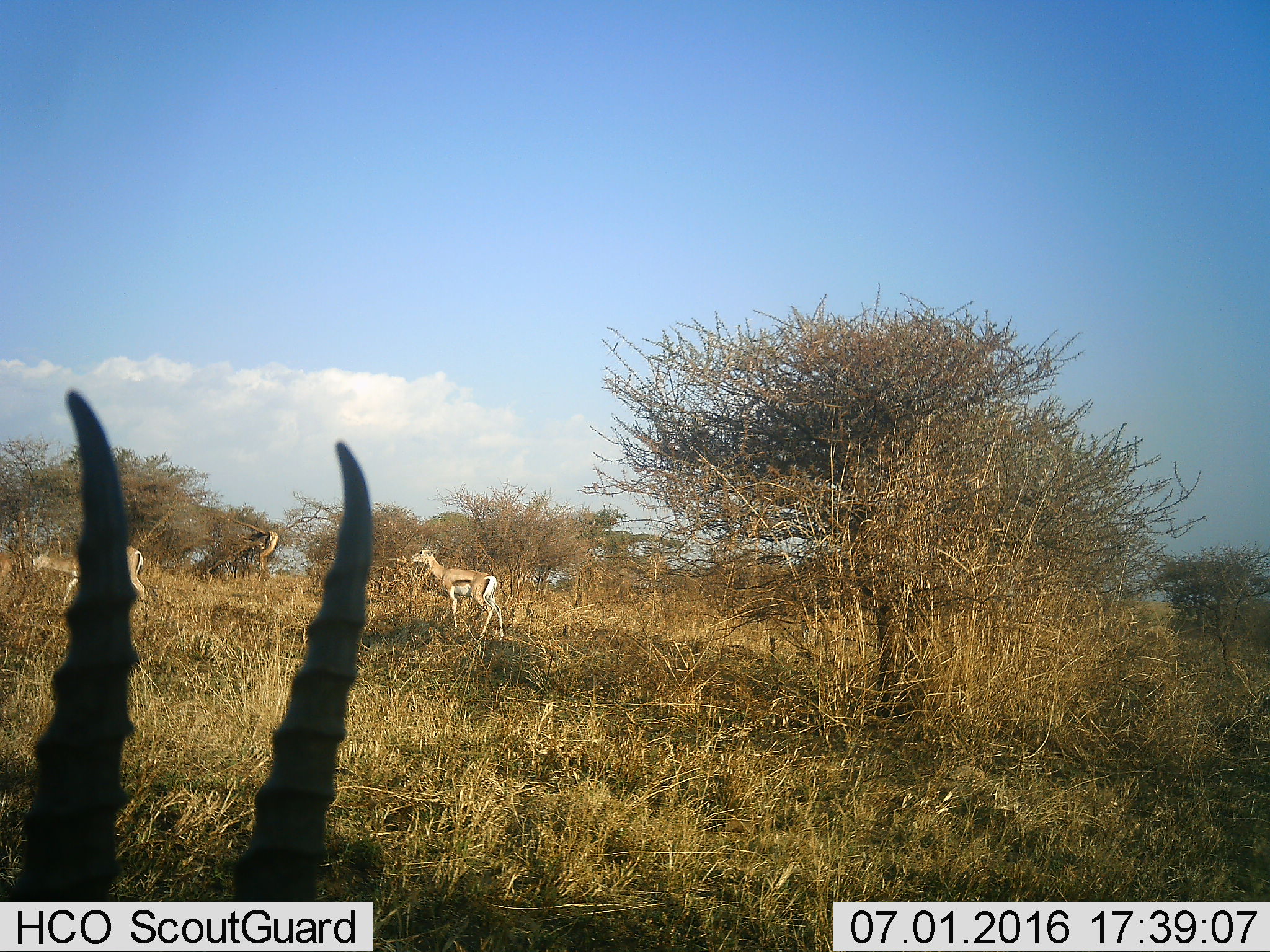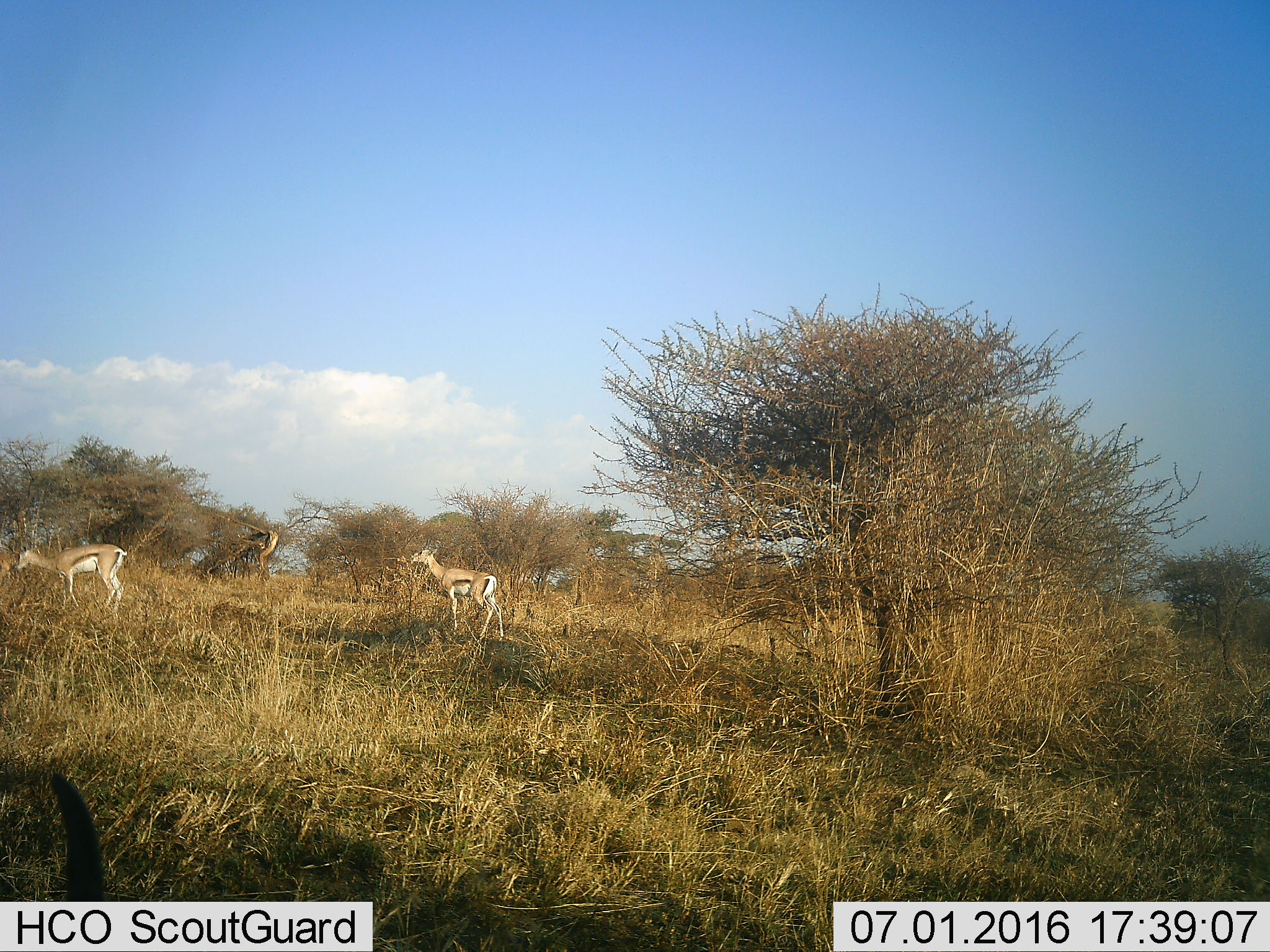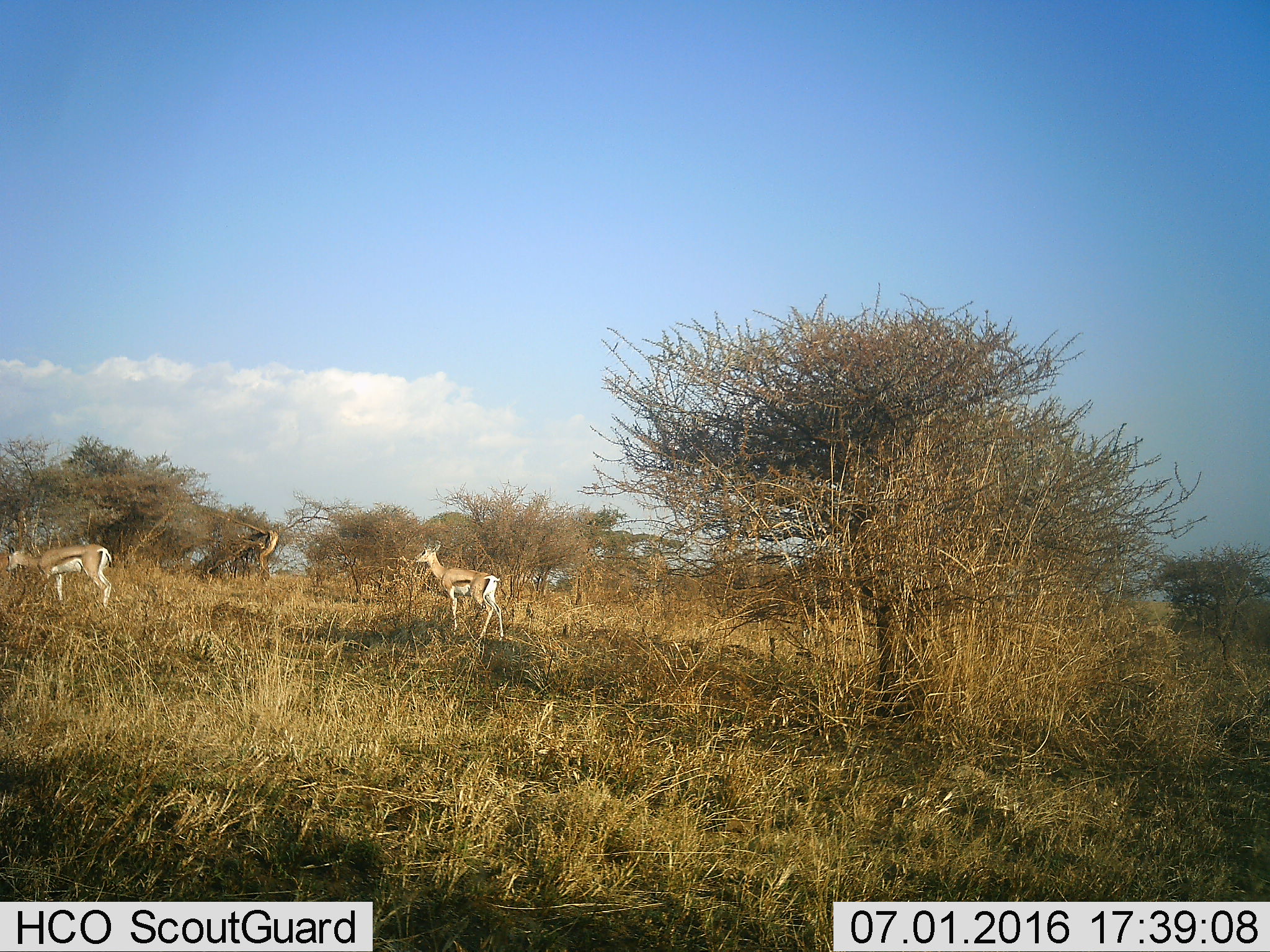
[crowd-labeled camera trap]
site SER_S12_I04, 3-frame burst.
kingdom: Animalia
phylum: Chordata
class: Mammalia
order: Artiodactyla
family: Bovidae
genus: Eudorcas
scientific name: Eudorcas thomsonii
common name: thomson's gazelle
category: gazellethomsons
Gazellethomsons (thomson's gazelle) (Eudorcas thomsonii), count 3. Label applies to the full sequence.